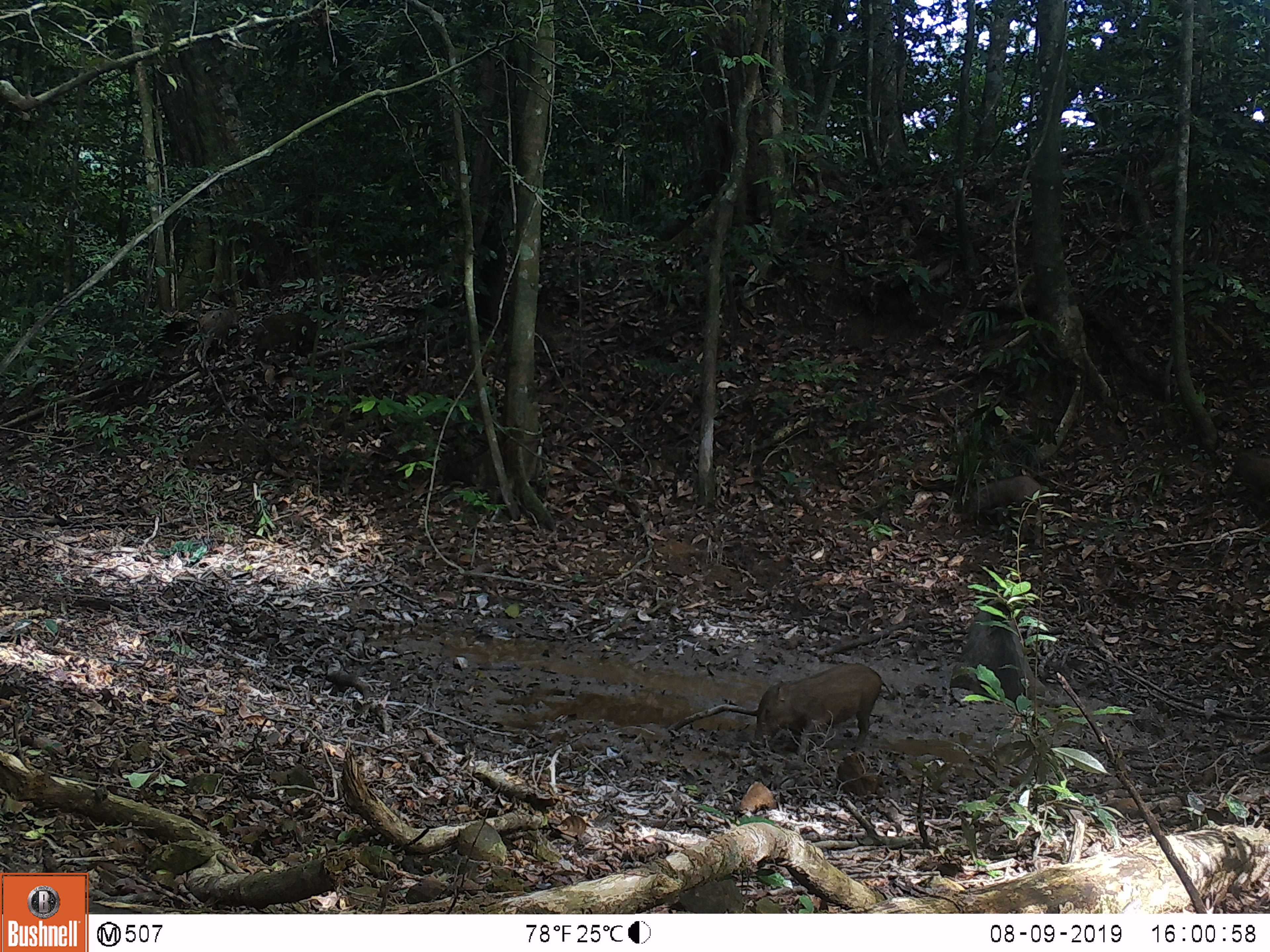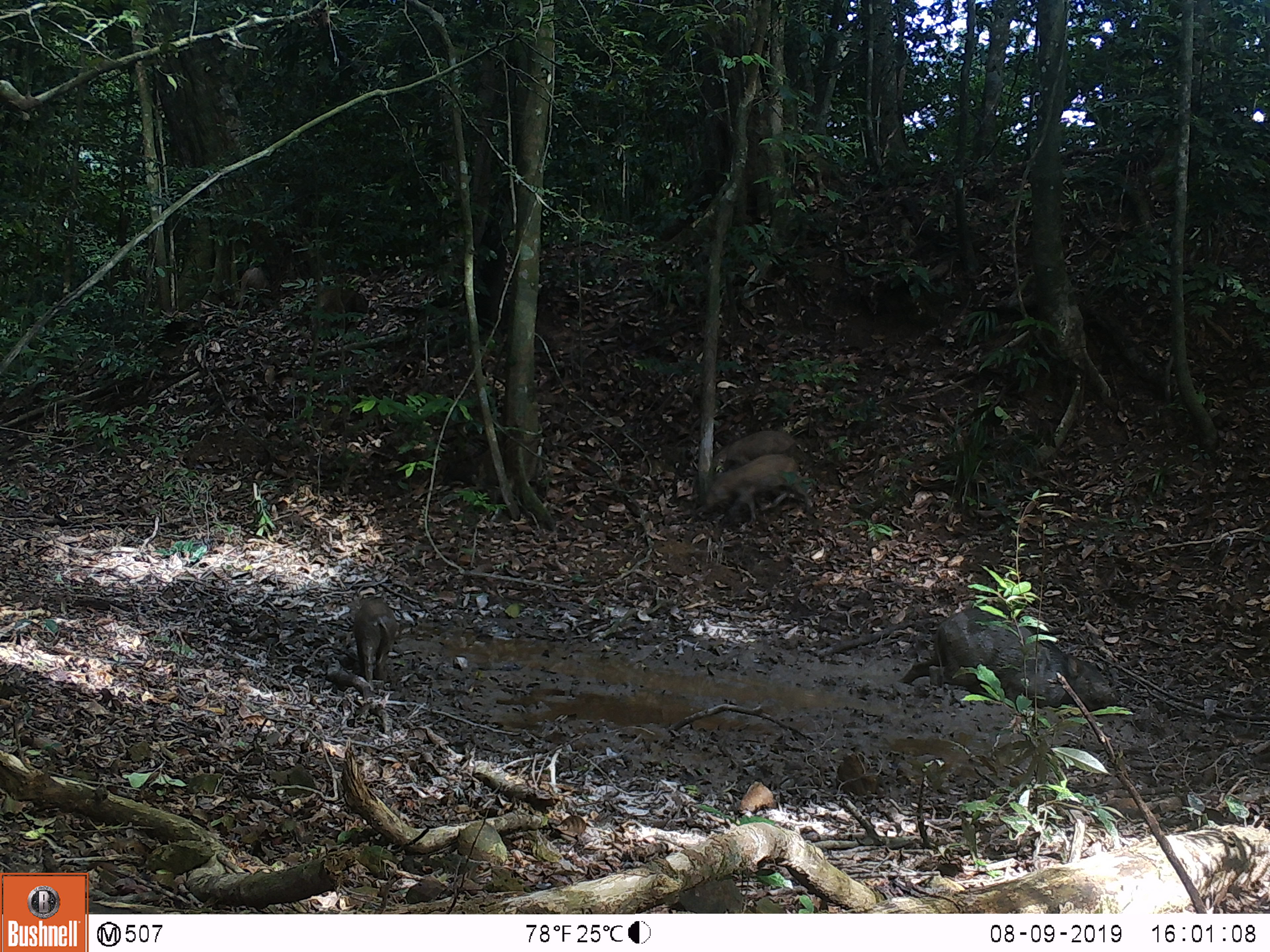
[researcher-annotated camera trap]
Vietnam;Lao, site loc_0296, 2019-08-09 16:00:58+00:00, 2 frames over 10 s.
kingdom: Animalia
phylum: Chordata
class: Mammalia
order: Artiodactyla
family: Suidae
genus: Sus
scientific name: Sus scrofa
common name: eurasian wild pig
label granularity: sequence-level